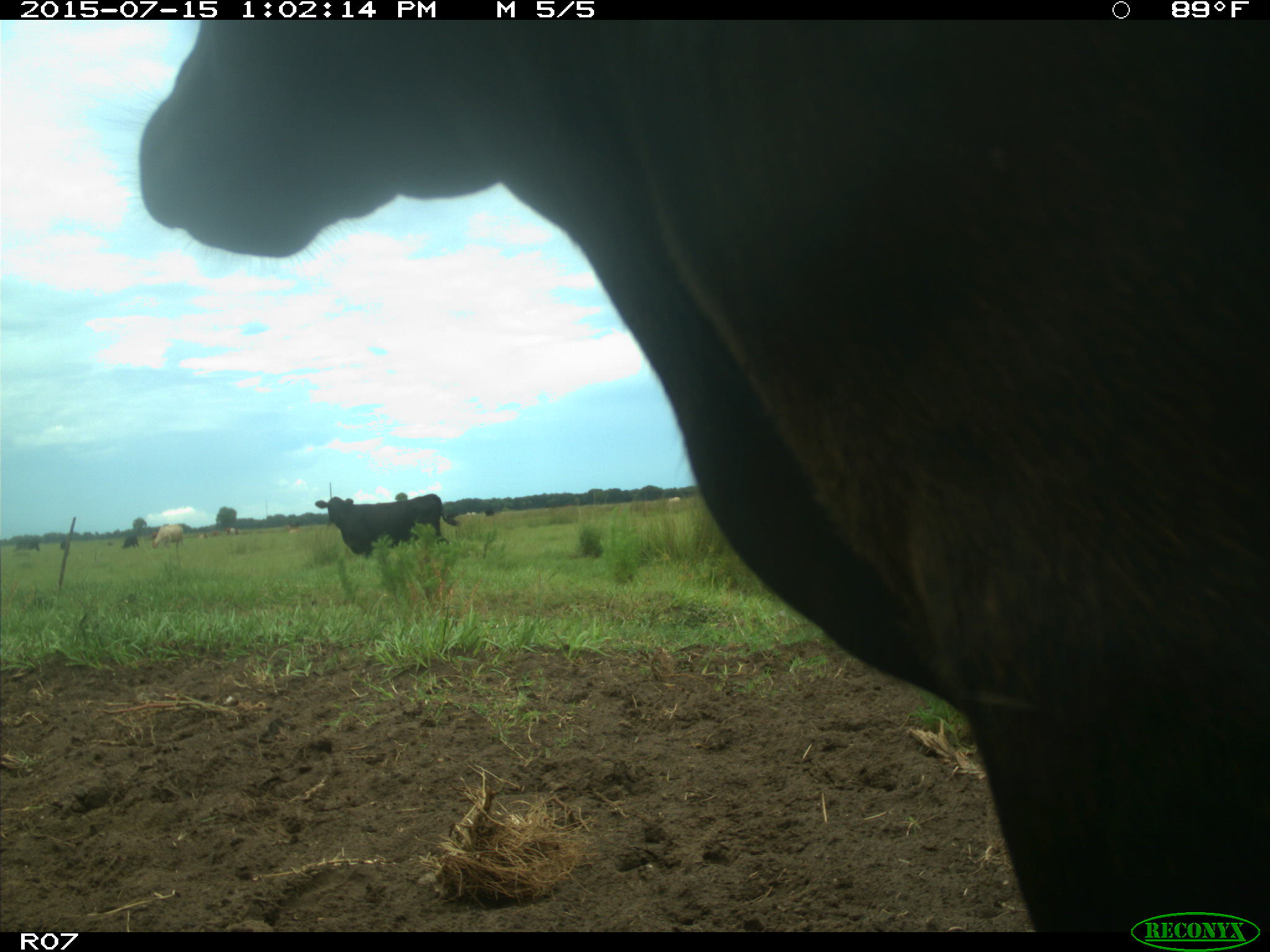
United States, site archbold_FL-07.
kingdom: Animalia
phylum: Chordata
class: Mammalia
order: Artiodactyla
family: Bovidae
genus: Bos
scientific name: Bos taurus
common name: domestic cow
Bos taurus (domestic cow).